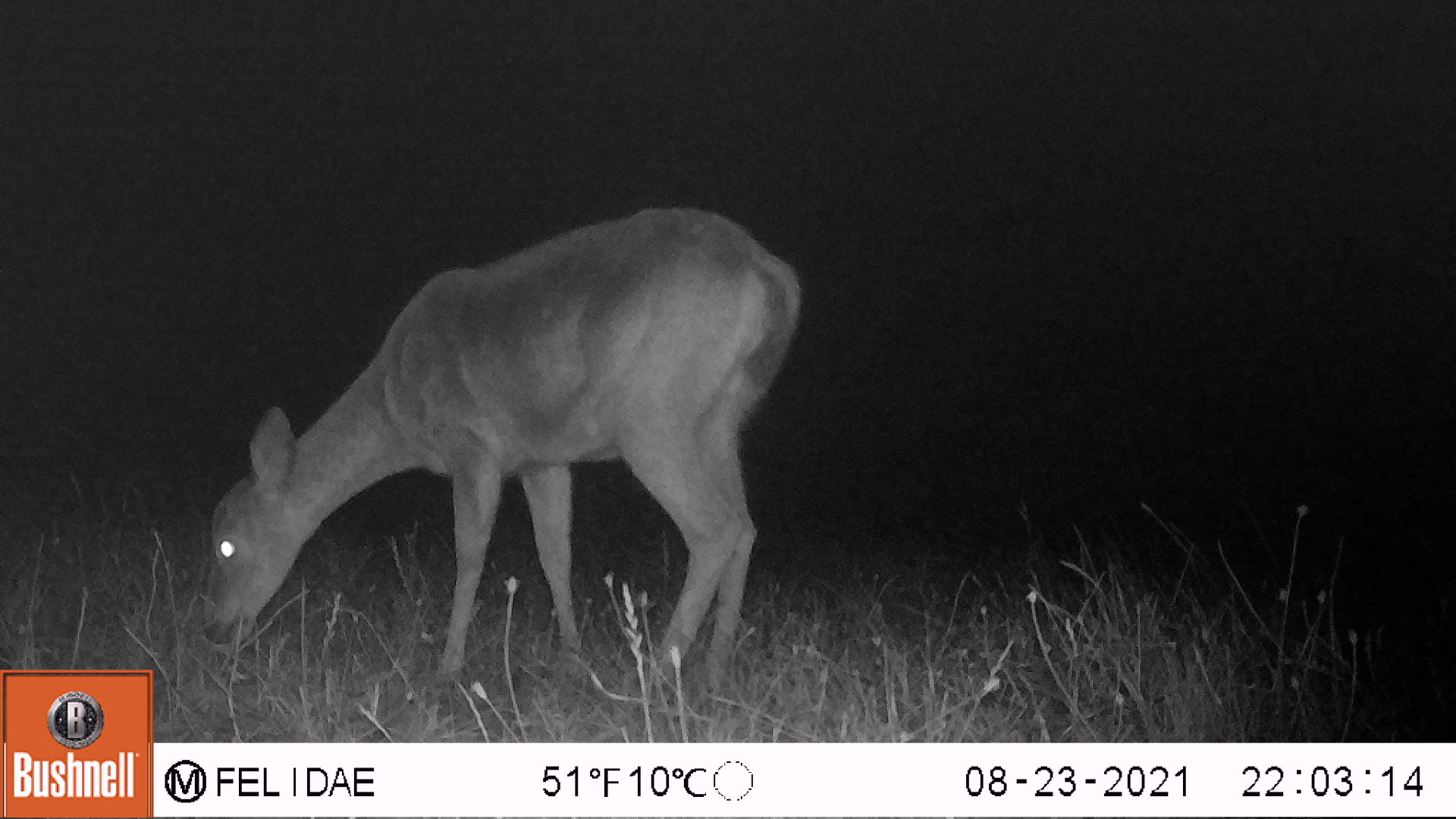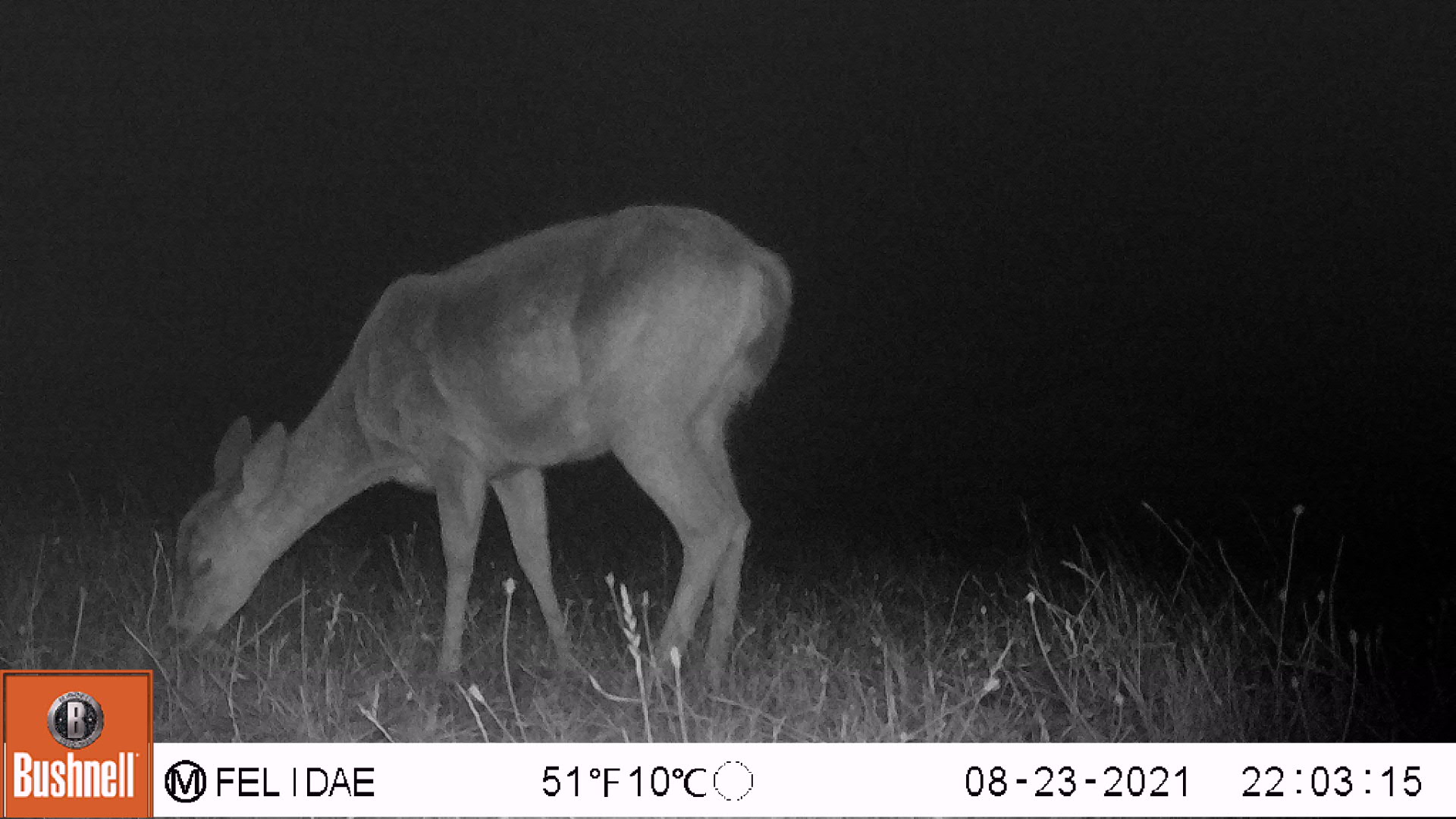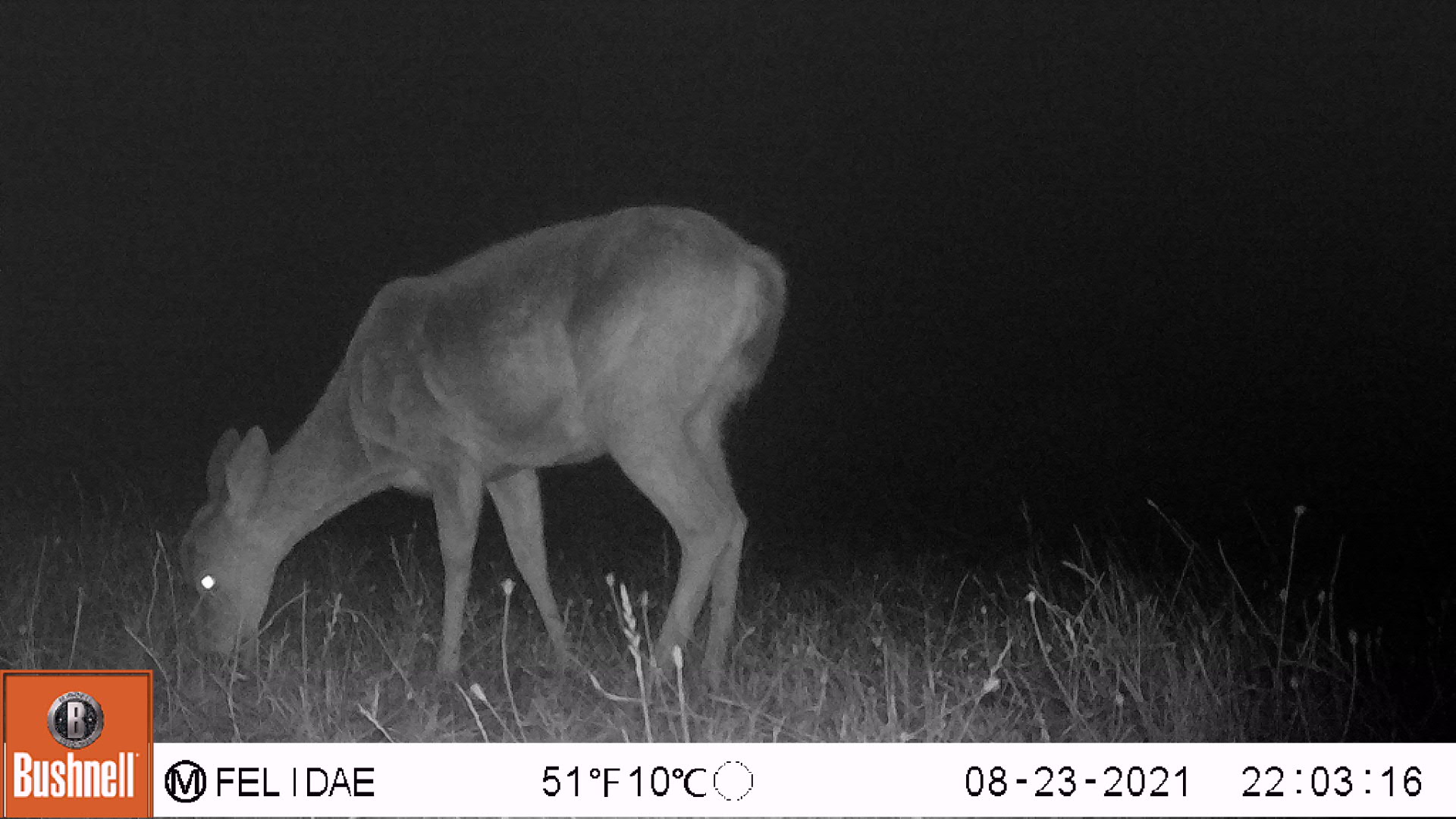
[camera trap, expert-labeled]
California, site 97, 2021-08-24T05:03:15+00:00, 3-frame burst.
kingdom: Animalia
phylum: Chordata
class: Mammalia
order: Artiodactyla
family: Cervidae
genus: Odocoileus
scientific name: Odocoileus hemionus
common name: mule deer